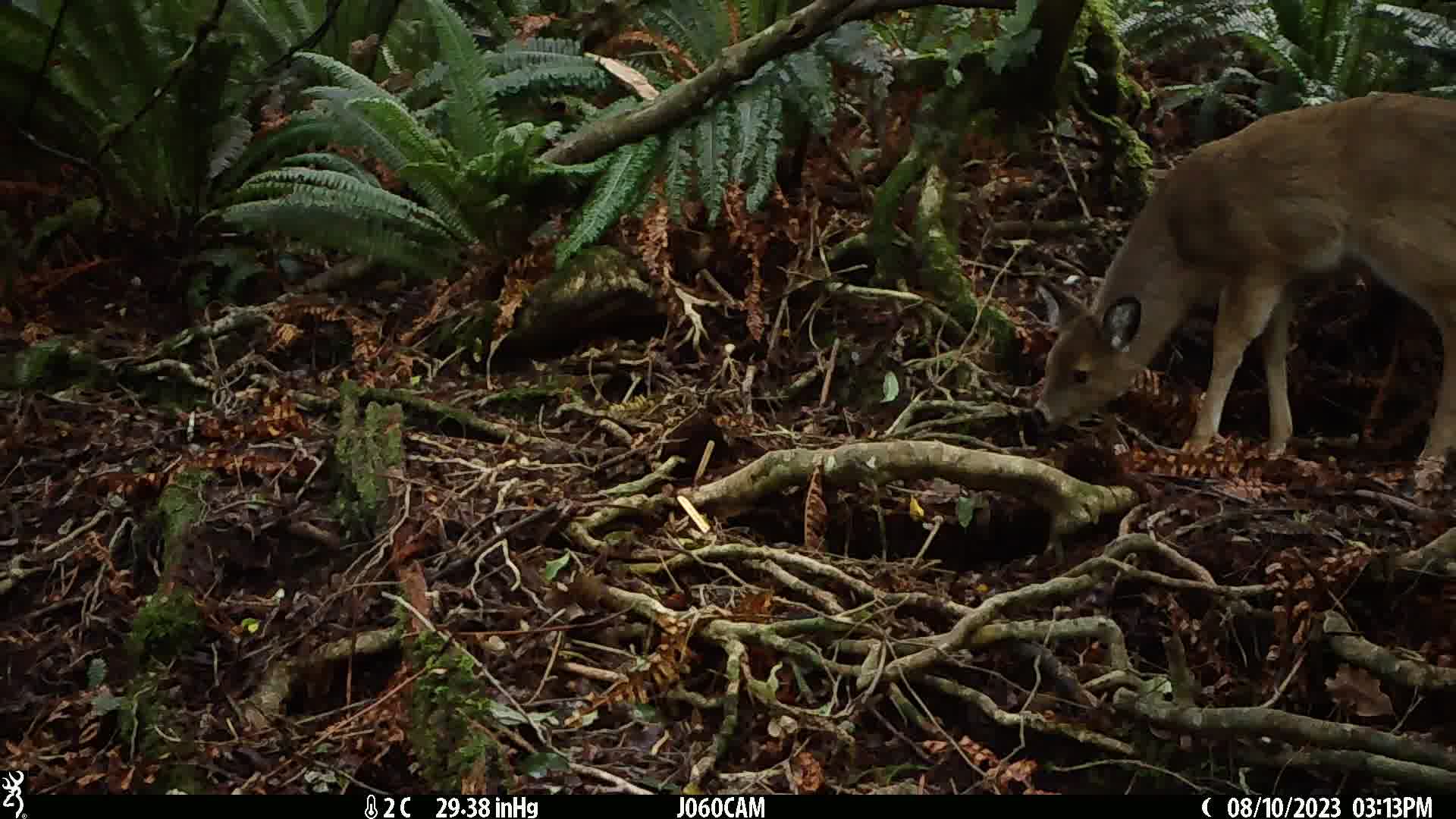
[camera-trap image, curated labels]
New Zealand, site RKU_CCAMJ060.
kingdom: Animalia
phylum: Chordata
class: Mammalia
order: Artiodactyla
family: Cervidae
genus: Odocoileus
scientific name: Odocoileus virginianus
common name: white-tailed deer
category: white tailed deer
White tailed deer (white-tailed deer) (Odocoileus virginianus).